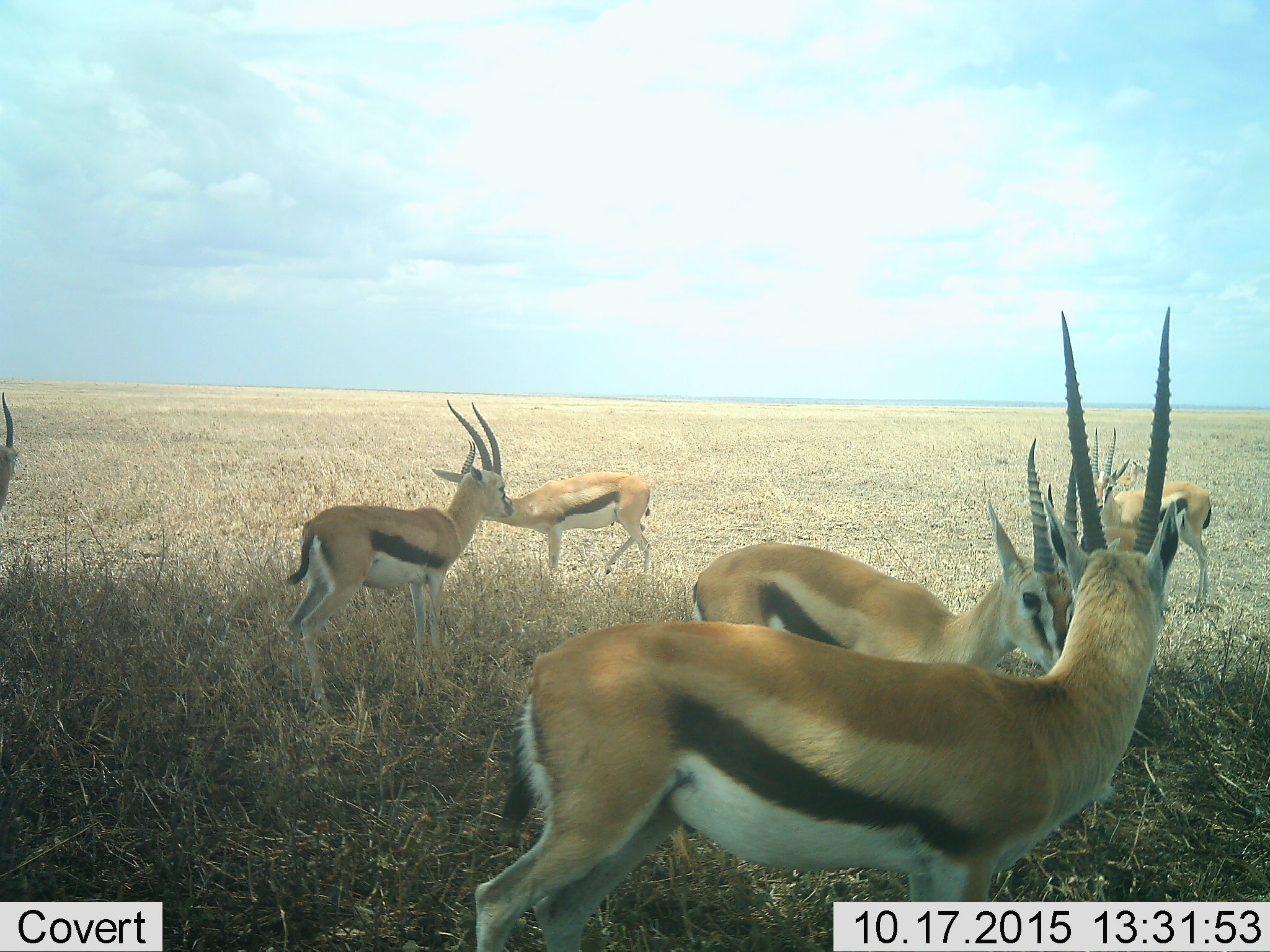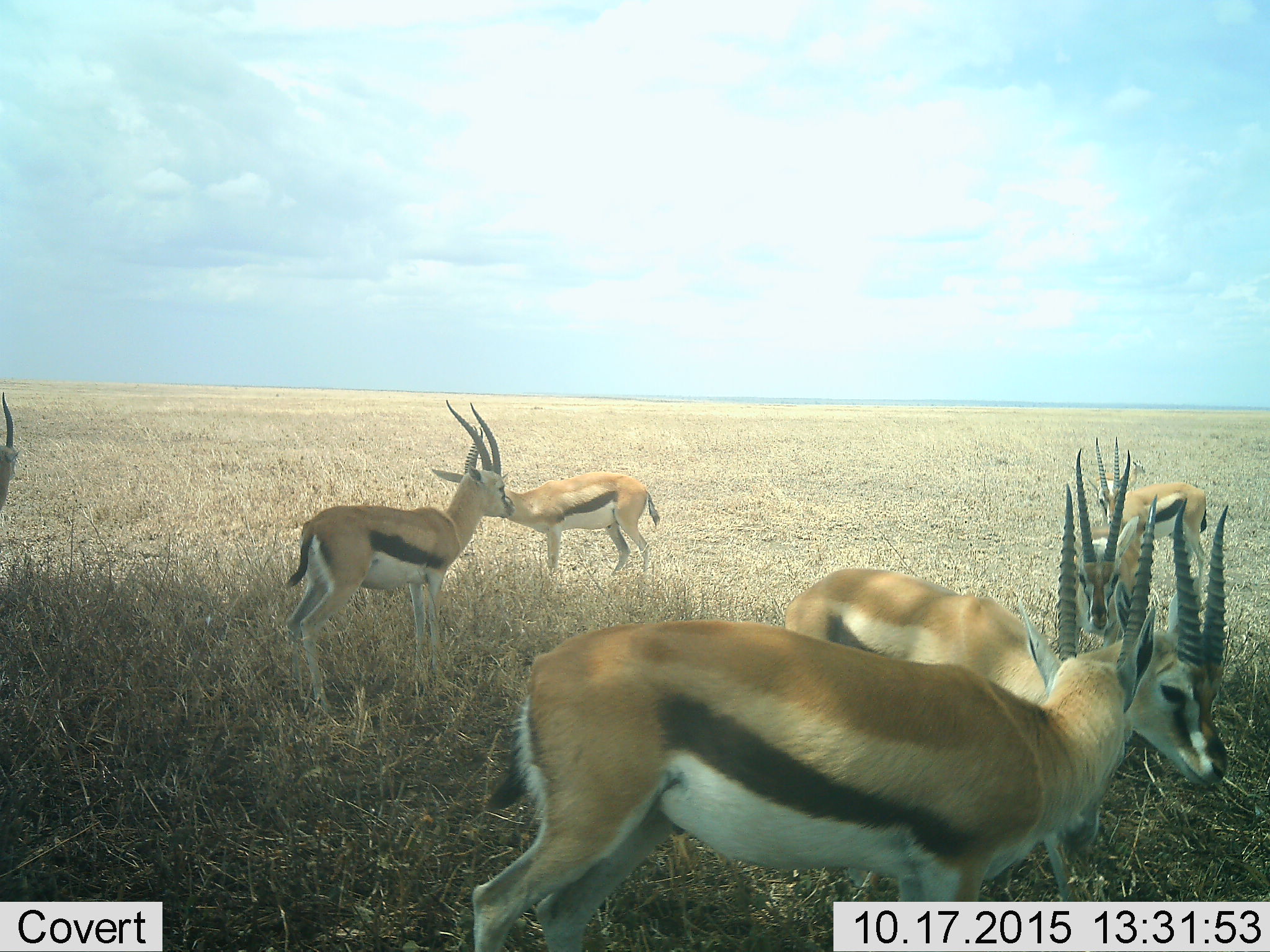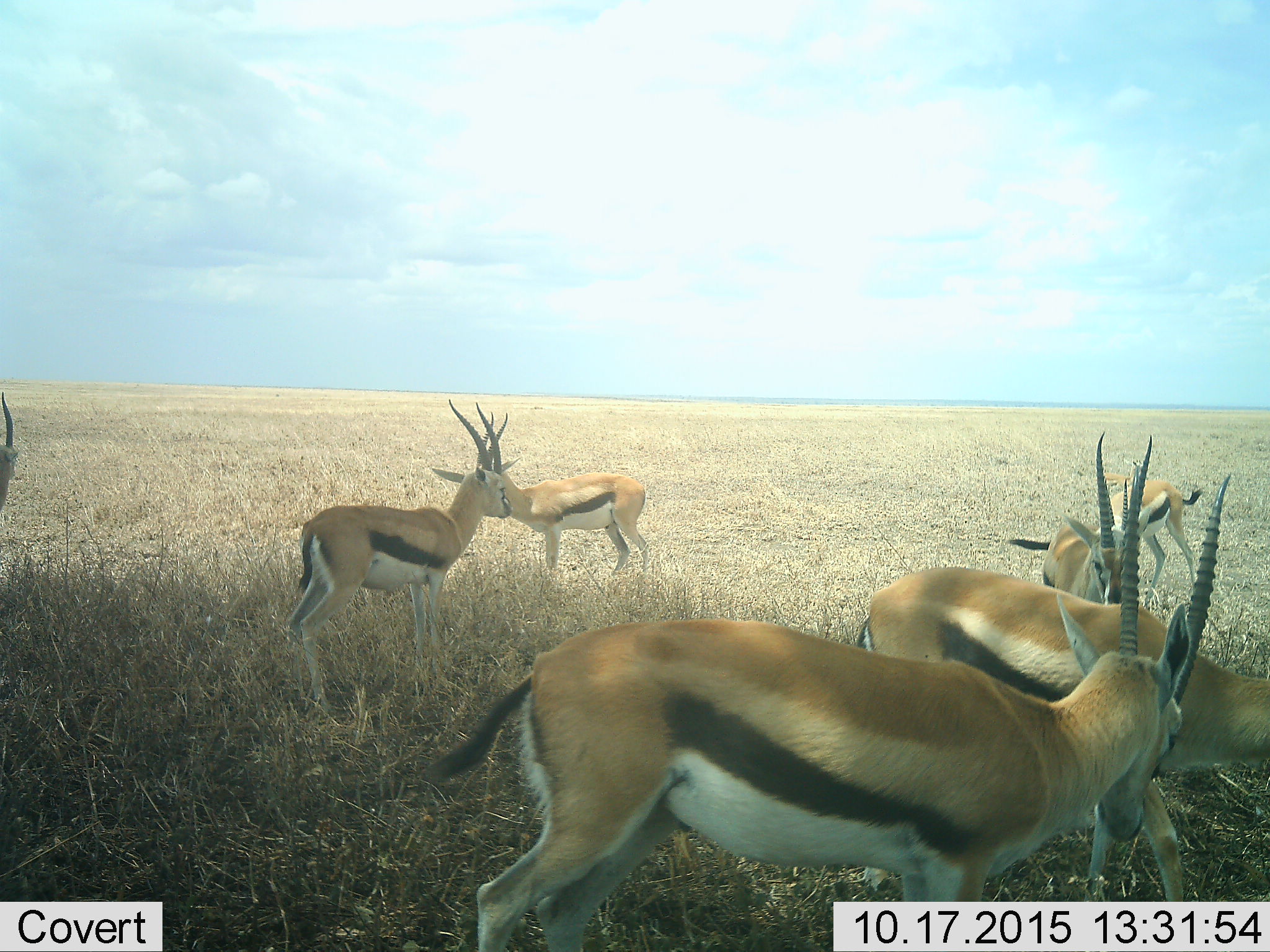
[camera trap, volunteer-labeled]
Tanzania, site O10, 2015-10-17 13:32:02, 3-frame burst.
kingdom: Animalia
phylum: Chordata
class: Mammalia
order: Artiodactyla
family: Bovidae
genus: Eudorcas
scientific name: Eudorcas thomsonii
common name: thomson's gazelle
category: gazellethomsons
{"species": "gazellethomsons (thomson's gazelle) (Eudorcas thomsonii)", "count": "7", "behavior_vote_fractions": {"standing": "100%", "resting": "22%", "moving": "44%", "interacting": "11%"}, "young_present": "33%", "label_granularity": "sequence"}